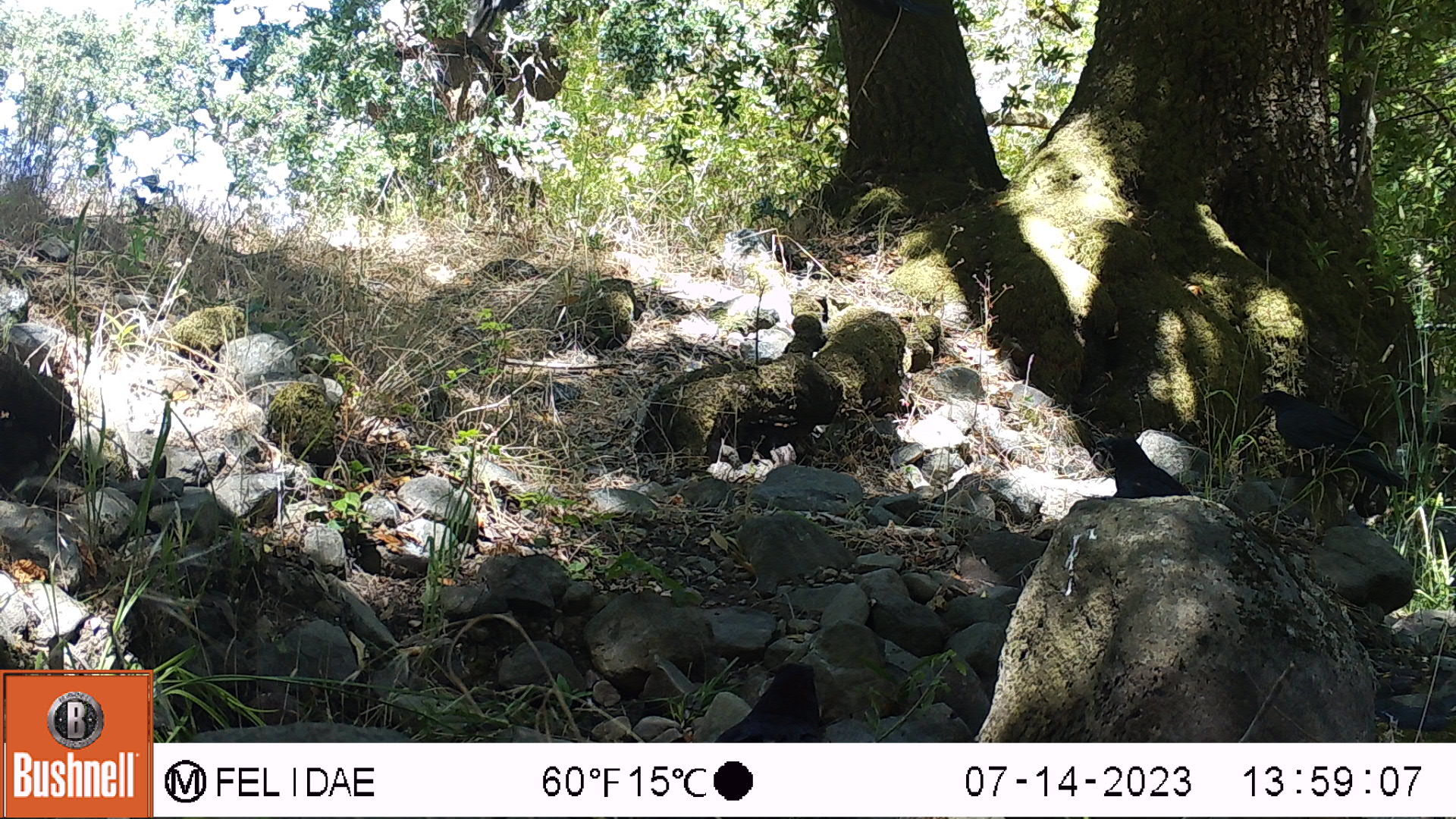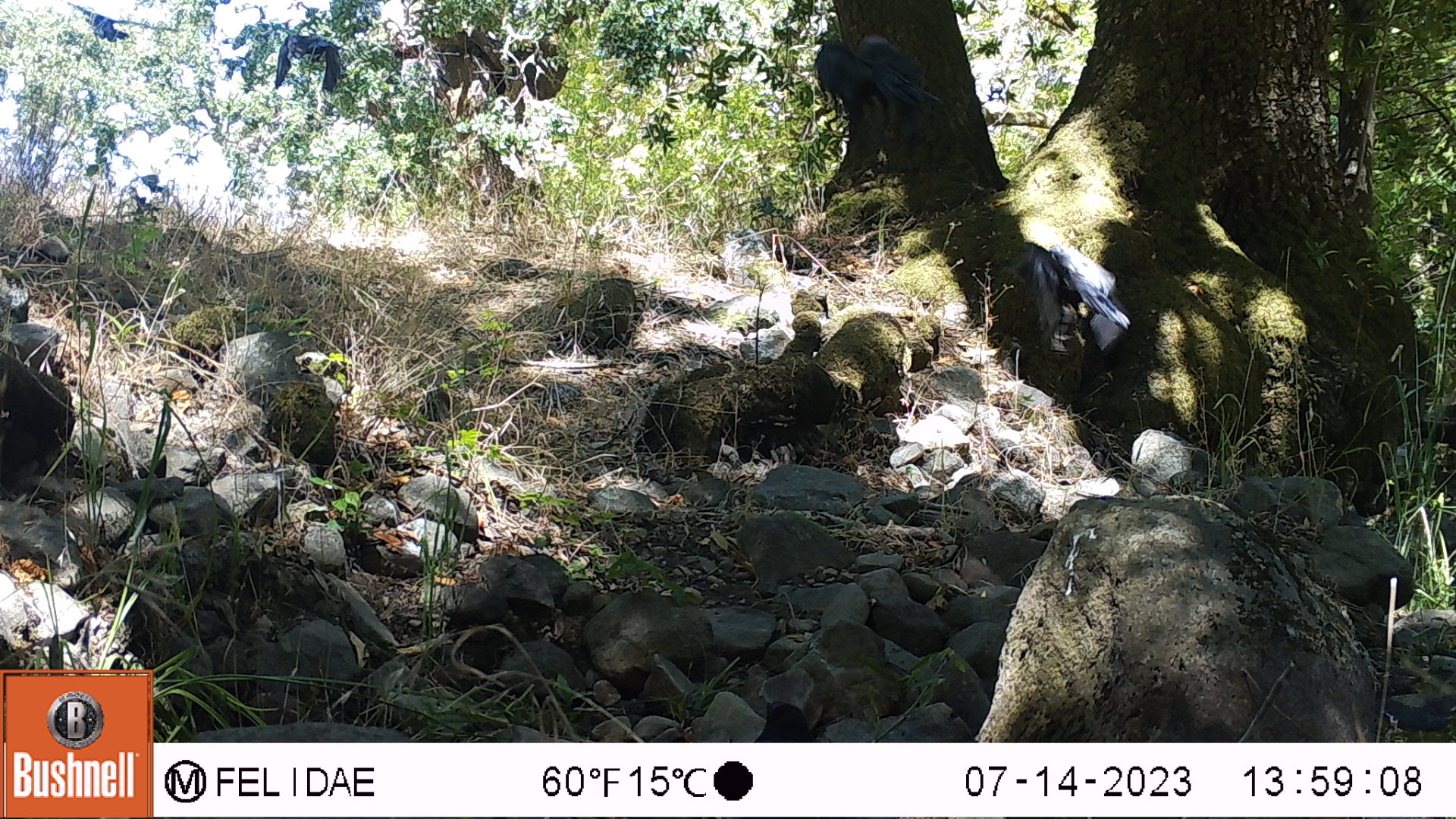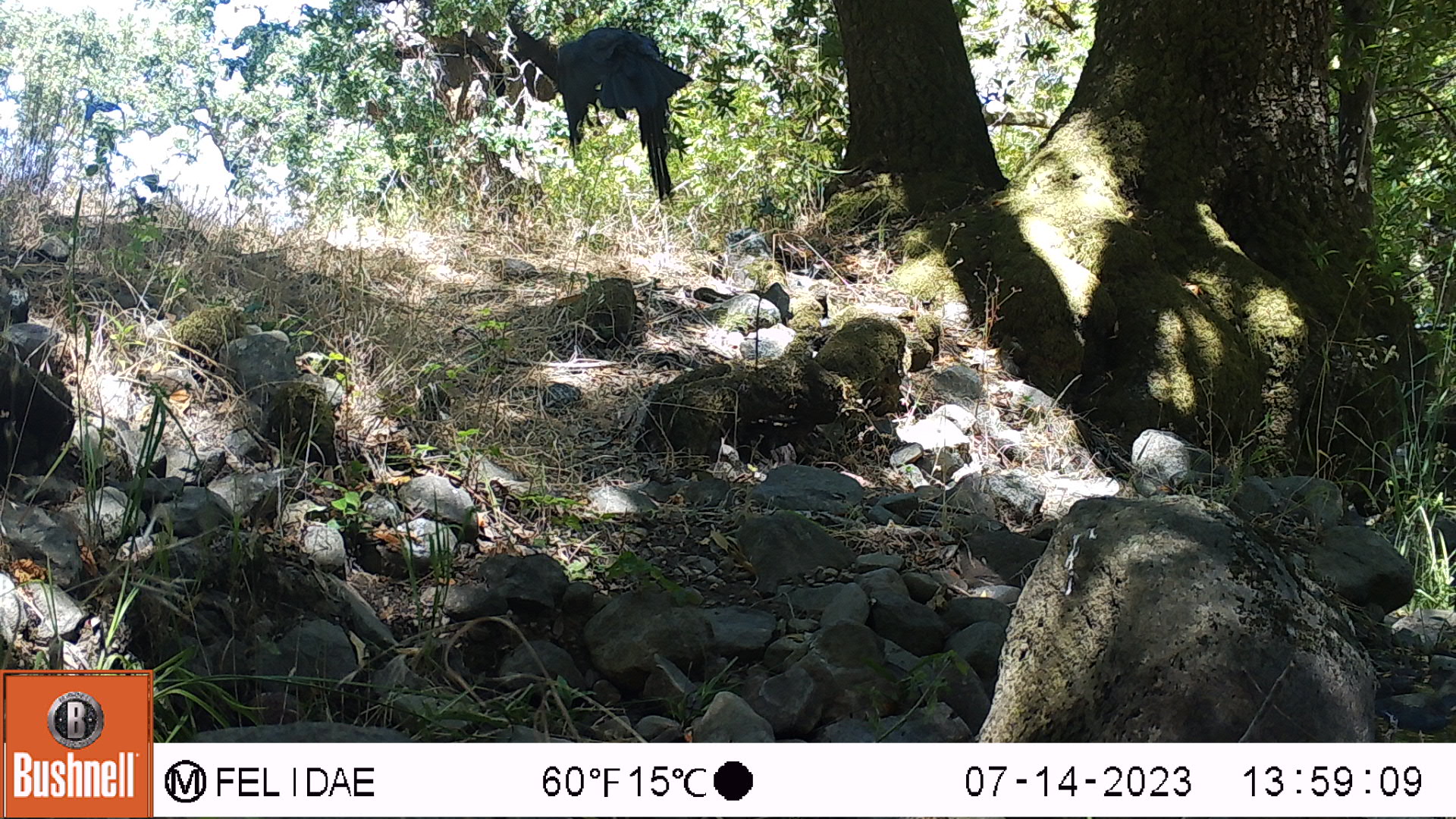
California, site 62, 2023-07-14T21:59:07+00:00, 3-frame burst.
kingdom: Animalia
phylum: Chordata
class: Aves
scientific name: Aves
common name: bird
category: unknown bird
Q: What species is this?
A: Unknown bird (bird) (Aves).